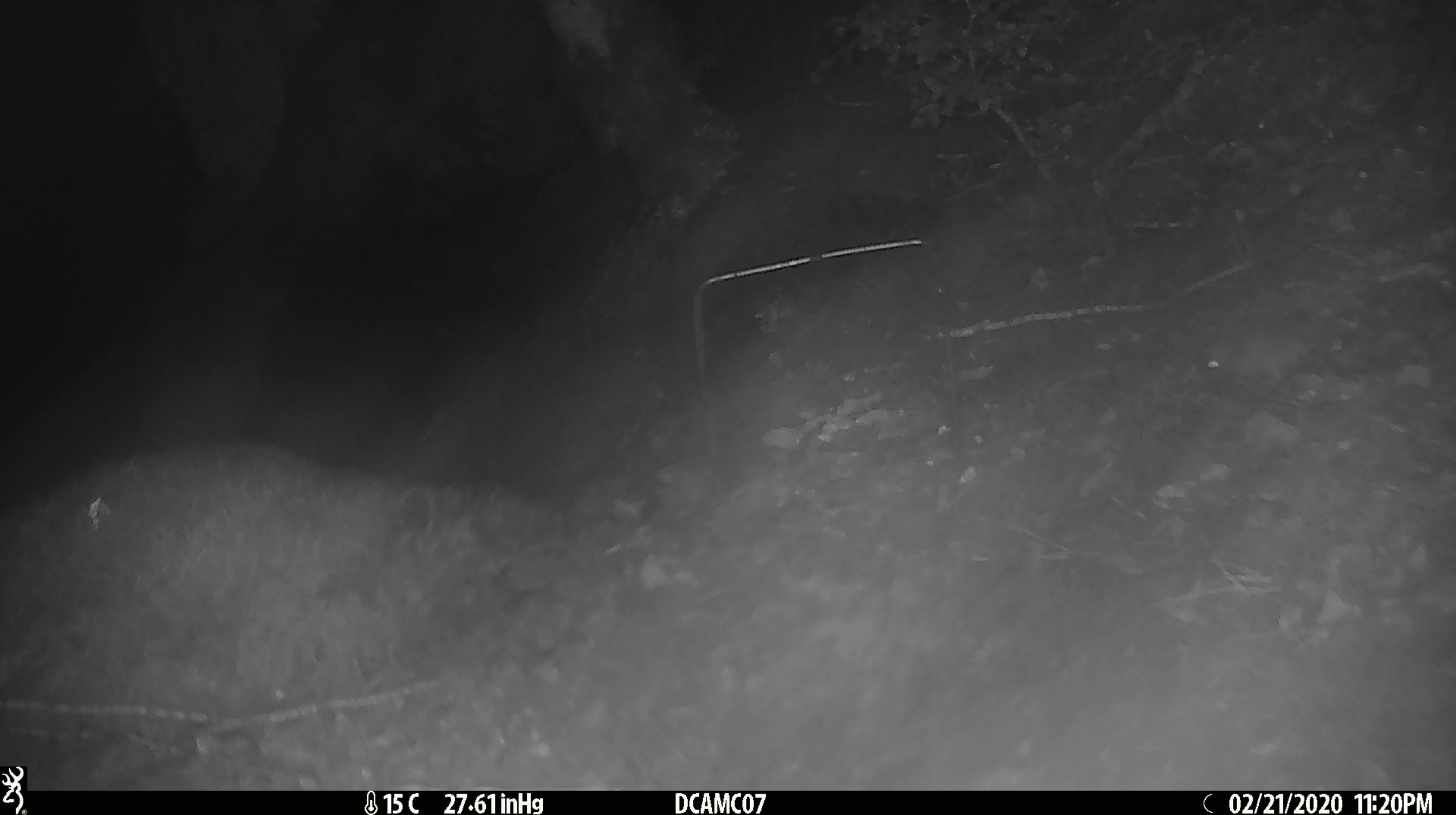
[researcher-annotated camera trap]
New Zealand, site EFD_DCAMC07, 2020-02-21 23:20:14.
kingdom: Animalia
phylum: Chordata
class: Mammalia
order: Rodentia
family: Muridae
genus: Mus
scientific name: Mus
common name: mouse